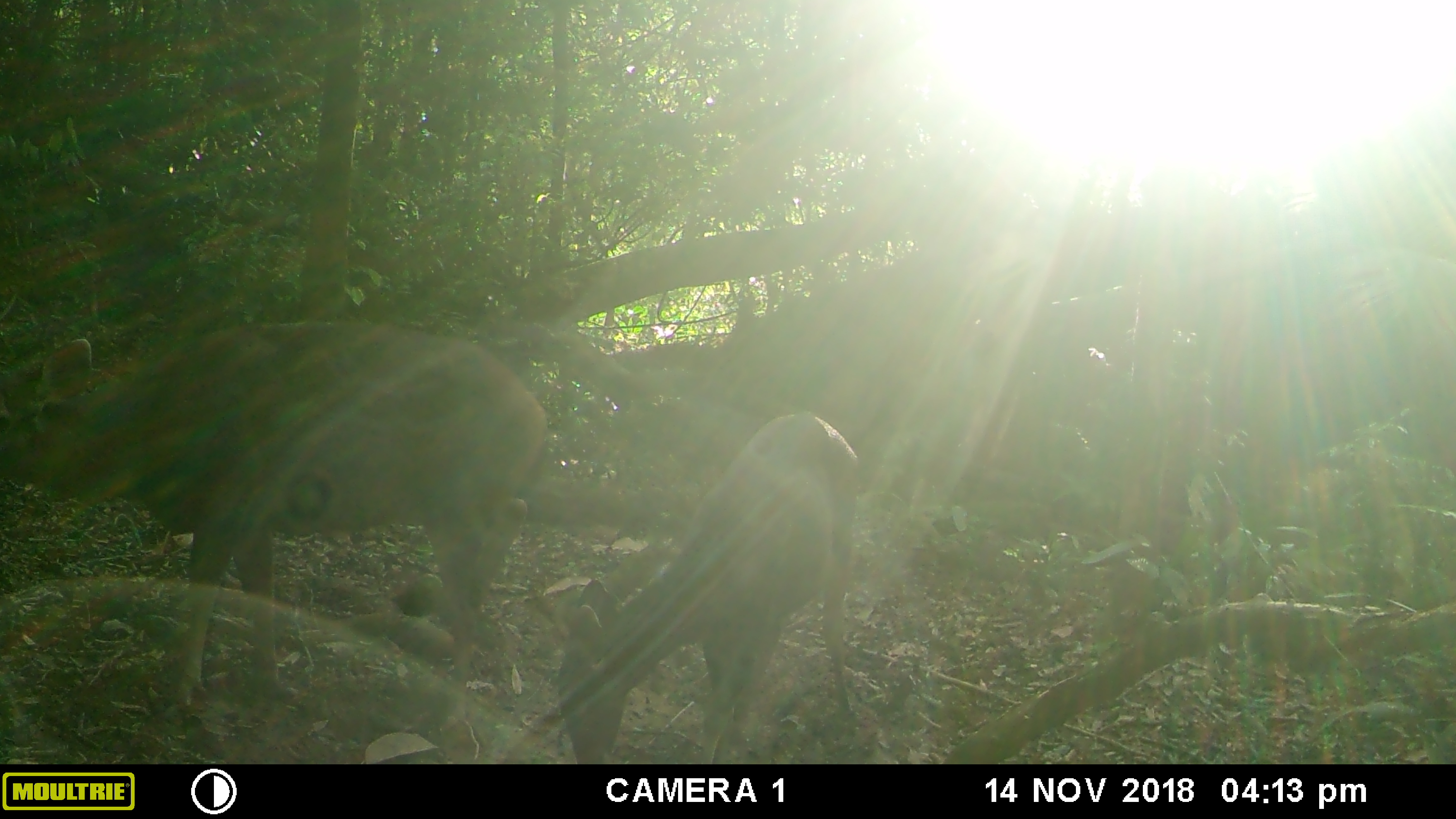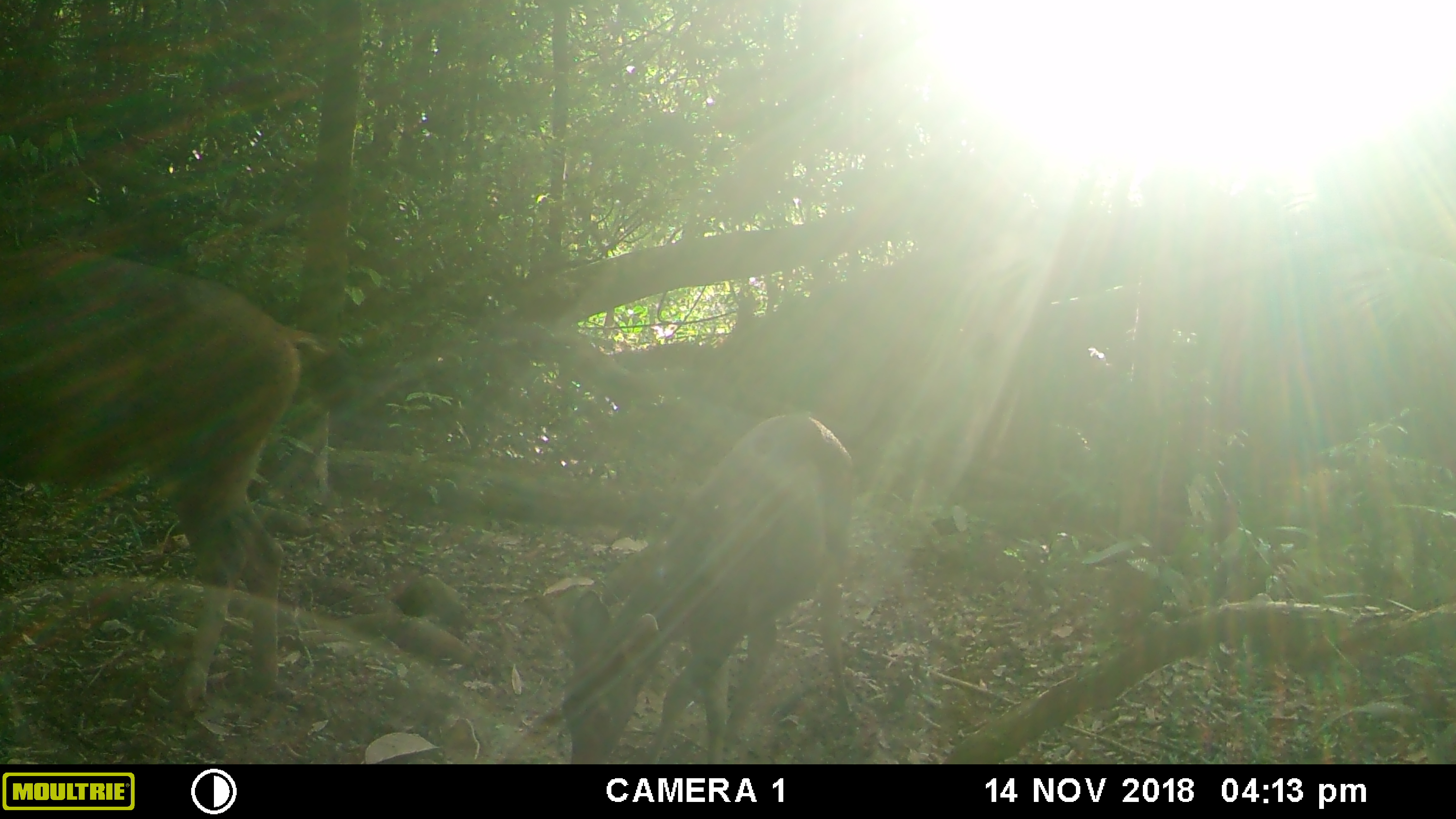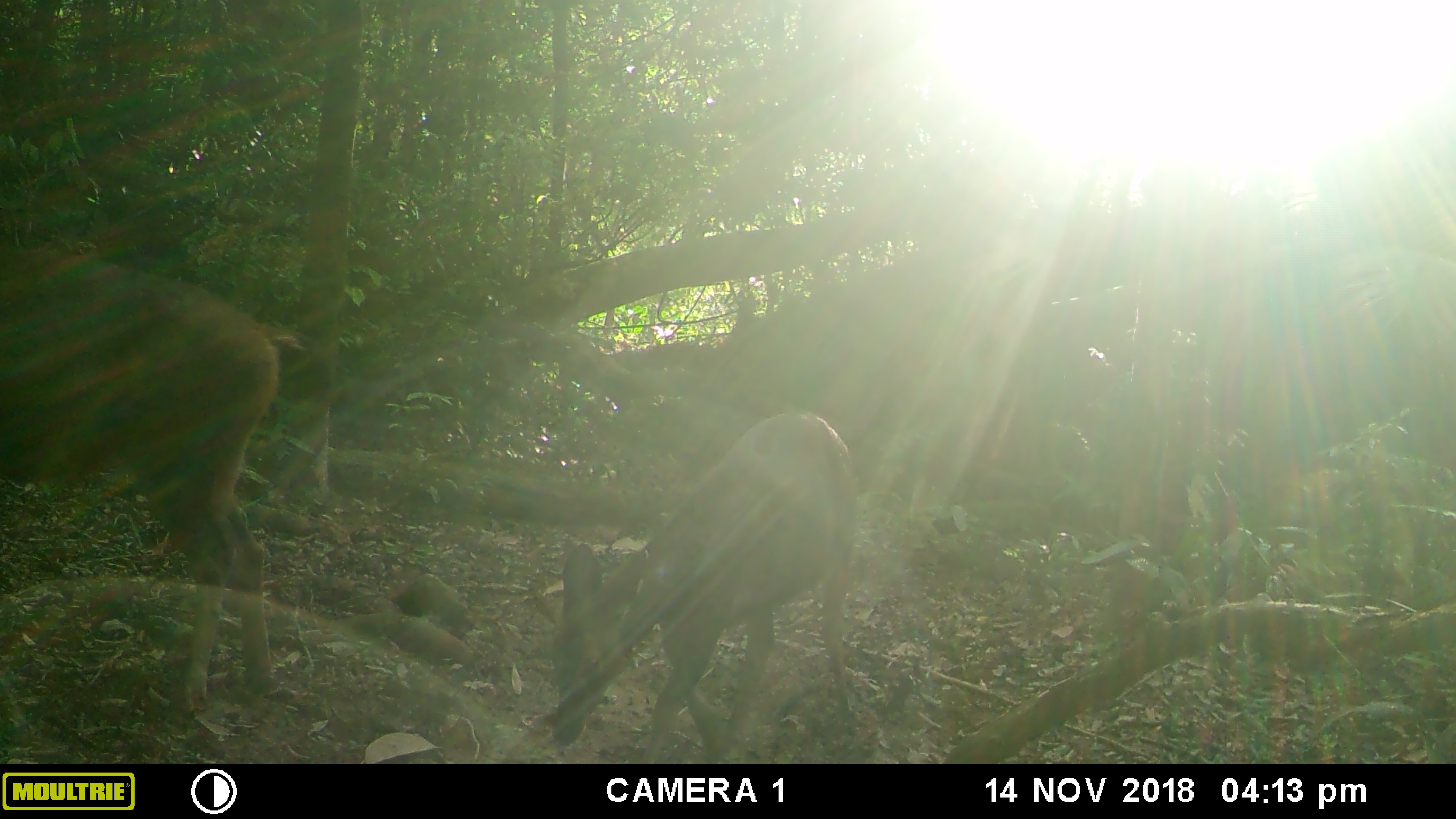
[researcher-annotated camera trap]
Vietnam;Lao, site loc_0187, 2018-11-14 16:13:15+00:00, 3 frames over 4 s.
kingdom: Animalia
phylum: Chordata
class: Mammalia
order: Artiodactyla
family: Cervidae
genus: Rusa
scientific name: Rusa unicolor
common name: sambar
Sambar (Rusa unicolor). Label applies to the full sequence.